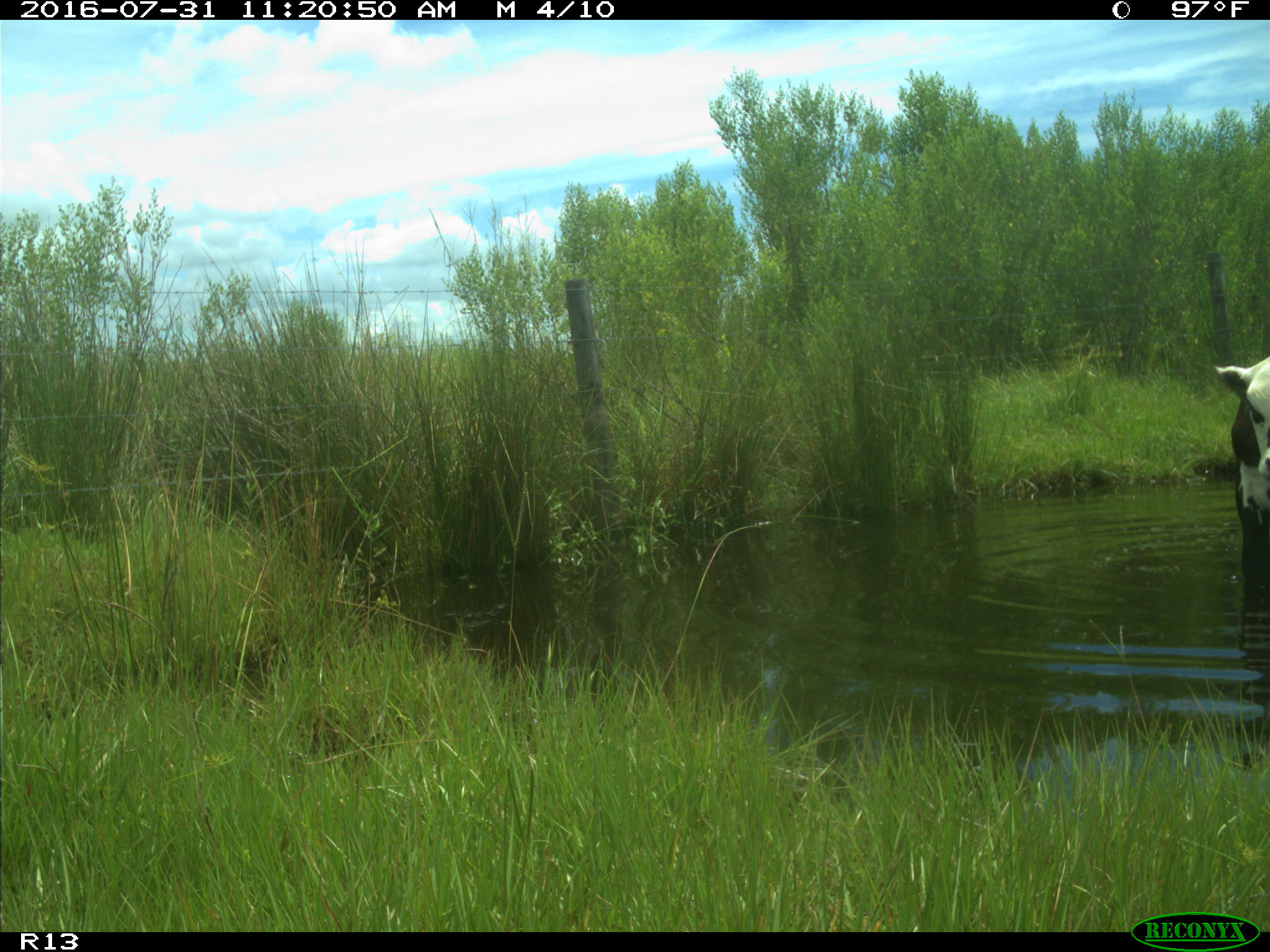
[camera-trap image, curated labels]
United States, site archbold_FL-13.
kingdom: Animalia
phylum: Chordata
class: Mammalia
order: Artiodactyla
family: Bovidae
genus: Bos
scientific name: Bos taurus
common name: domestic cow